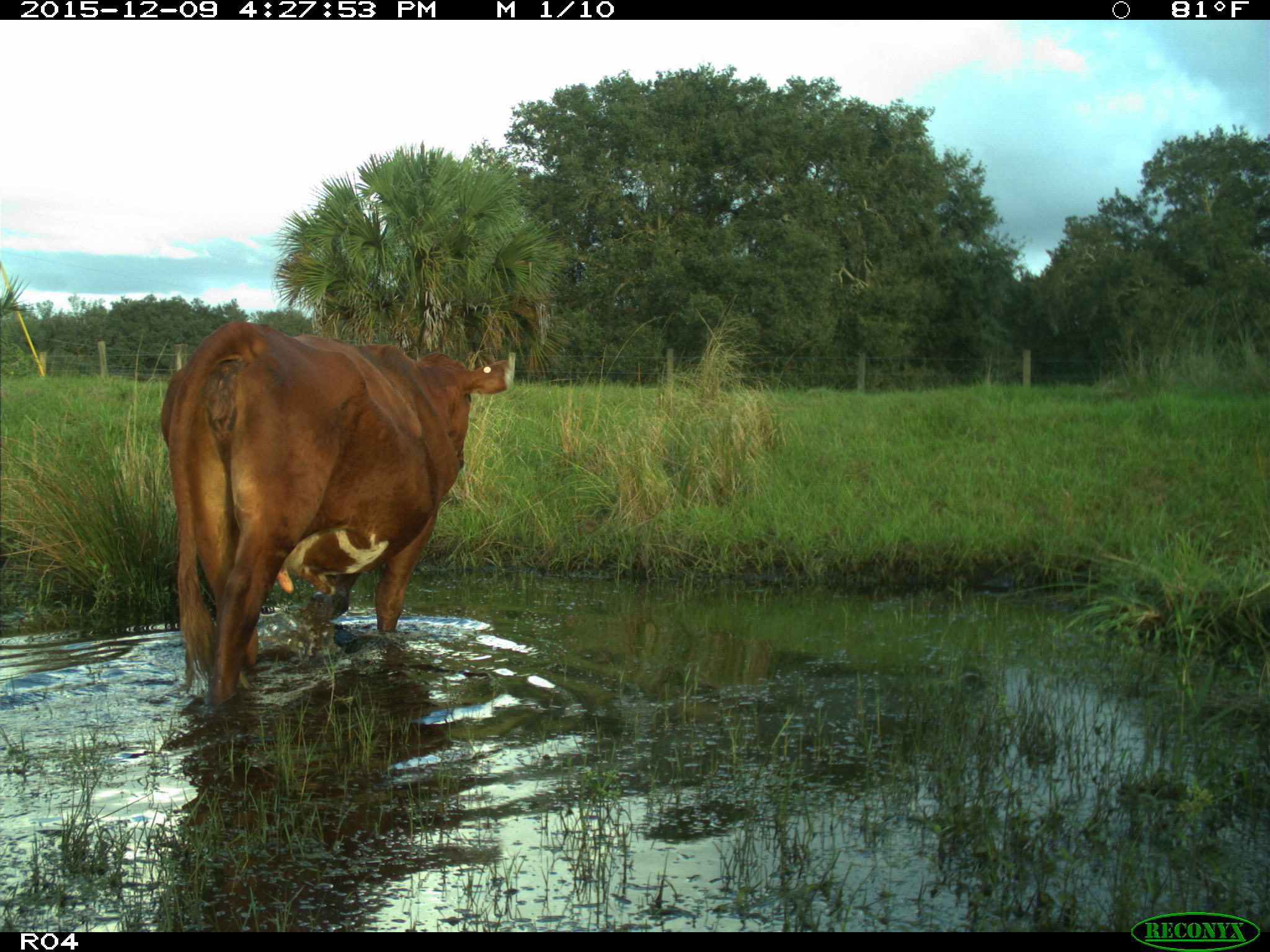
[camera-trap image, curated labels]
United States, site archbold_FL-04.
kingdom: Animalia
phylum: Chordata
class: Mammalia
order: Artiodactyla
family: Bovidae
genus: Bos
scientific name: Bos taurus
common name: domestic cow